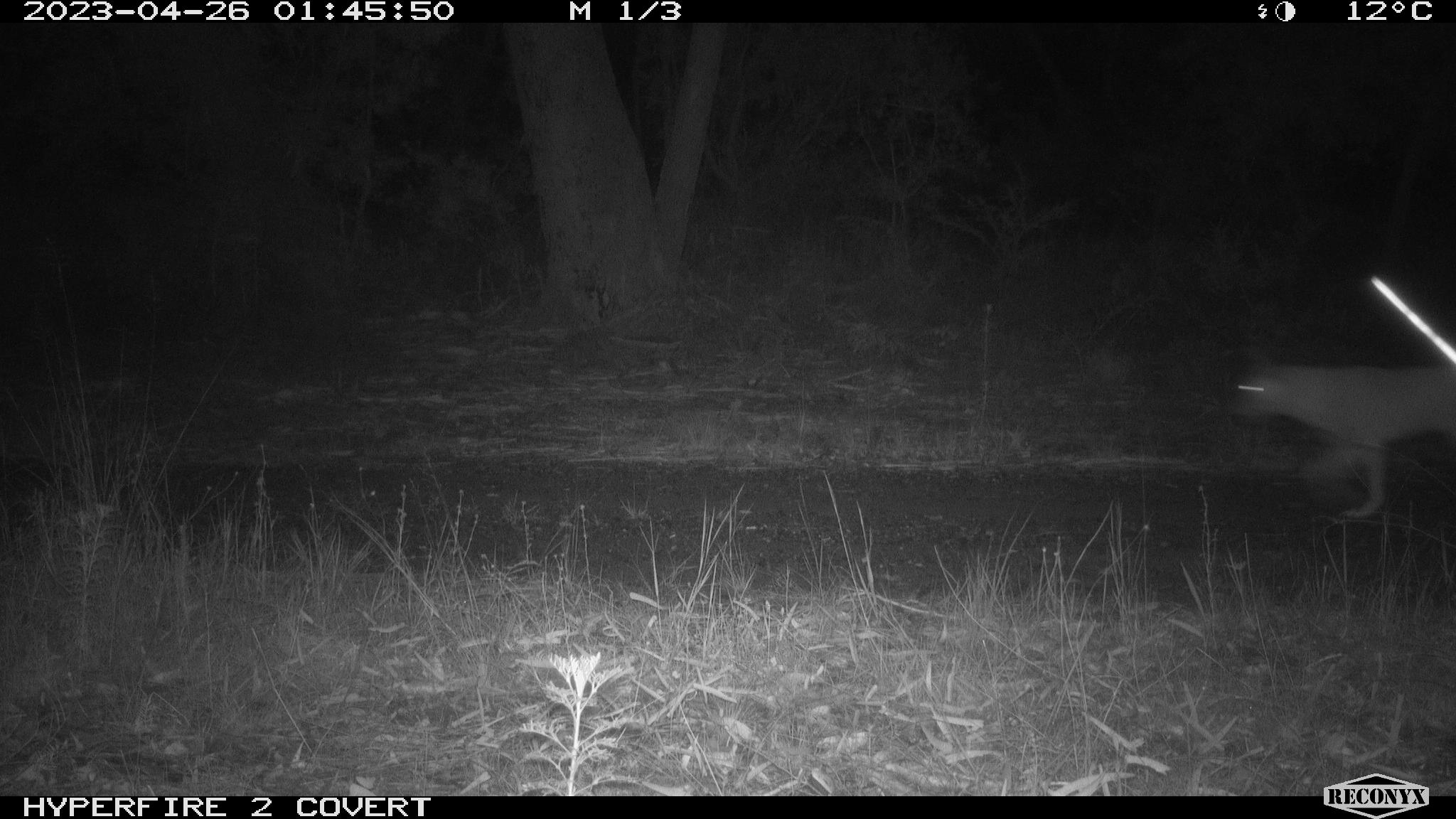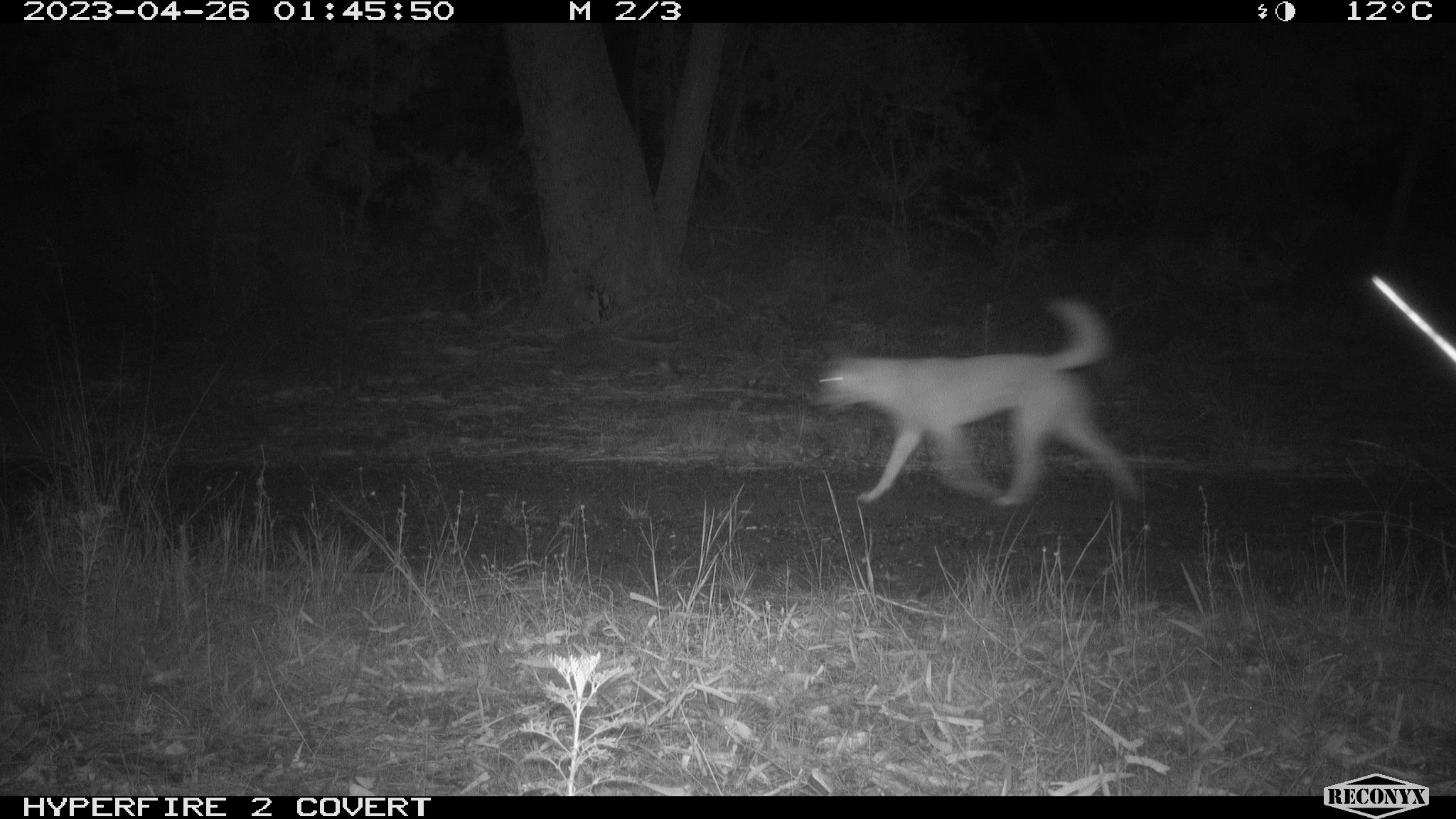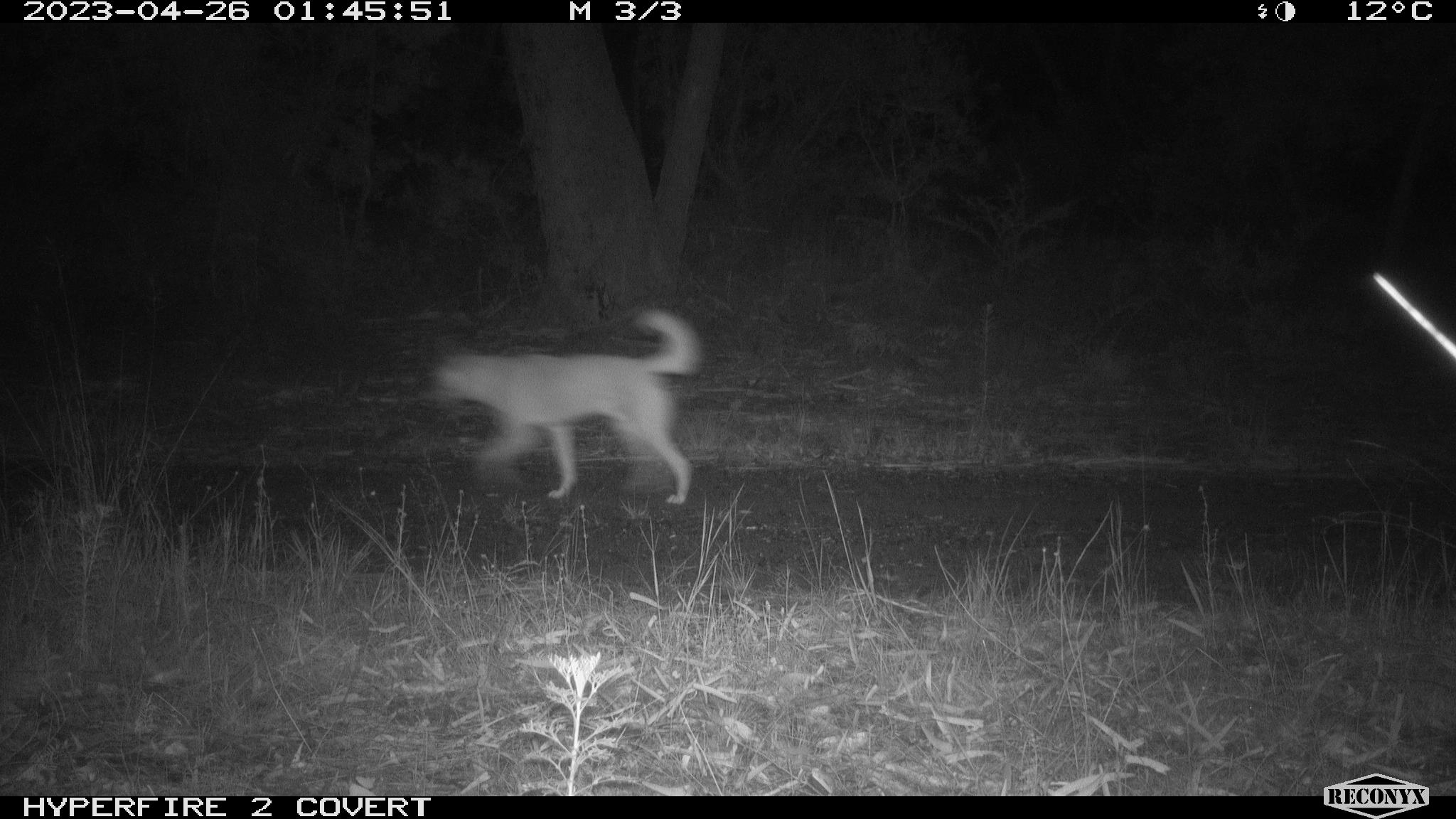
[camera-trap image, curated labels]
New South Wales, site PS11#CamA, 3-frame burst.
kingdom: Animalia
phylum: Chordata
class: Mammalia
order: Carnivora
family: Canidae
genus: Canis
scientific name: Canis familiaris dingo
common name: dingo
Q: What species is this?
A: Dingo (Canis familiaris dingo).